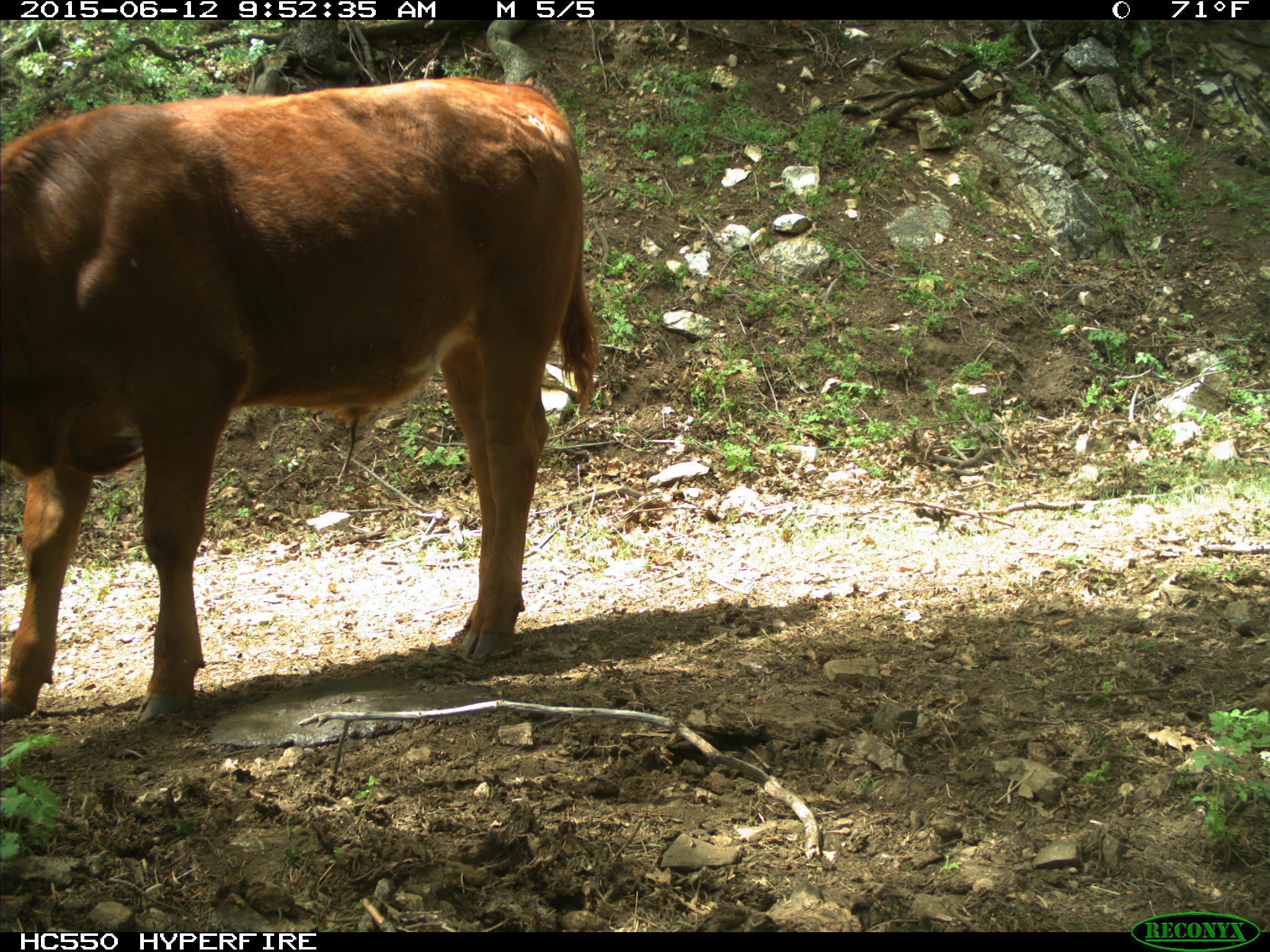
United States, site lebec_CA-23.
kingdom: Animalia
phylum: Chordata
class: Mammalia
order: Artiodactyla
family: Bovidae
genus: Bos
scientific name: Bos taurus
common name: domestic cow